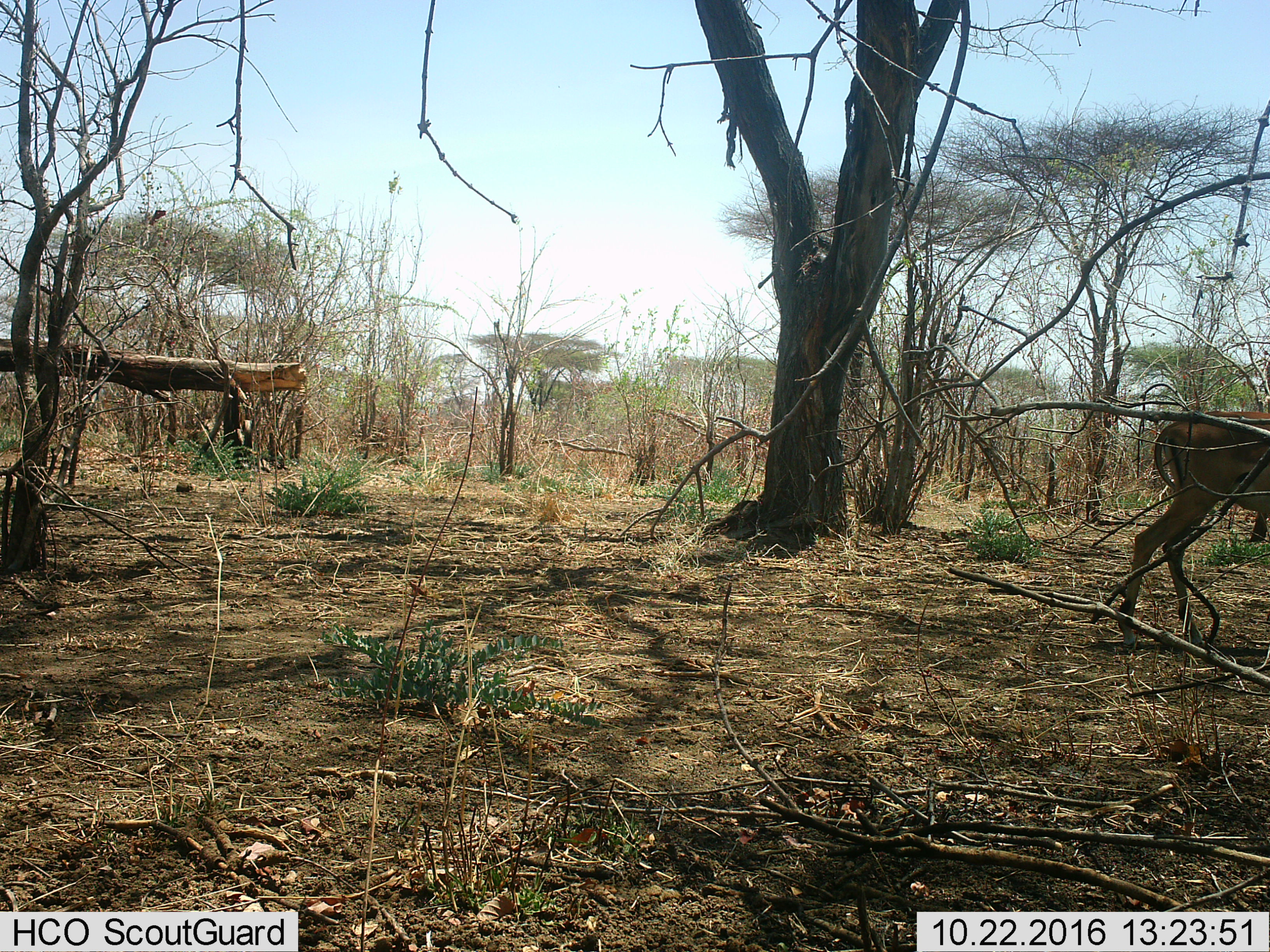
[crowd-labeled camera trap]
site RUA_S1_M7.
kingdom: Animalia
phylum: Chordata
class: Mammalia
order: Artiodactyla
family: Bovidae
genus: Aepyceros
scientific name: Aepyceros melampus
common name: impala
Impala (Aepyceros melampus), count 1. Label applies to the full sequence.